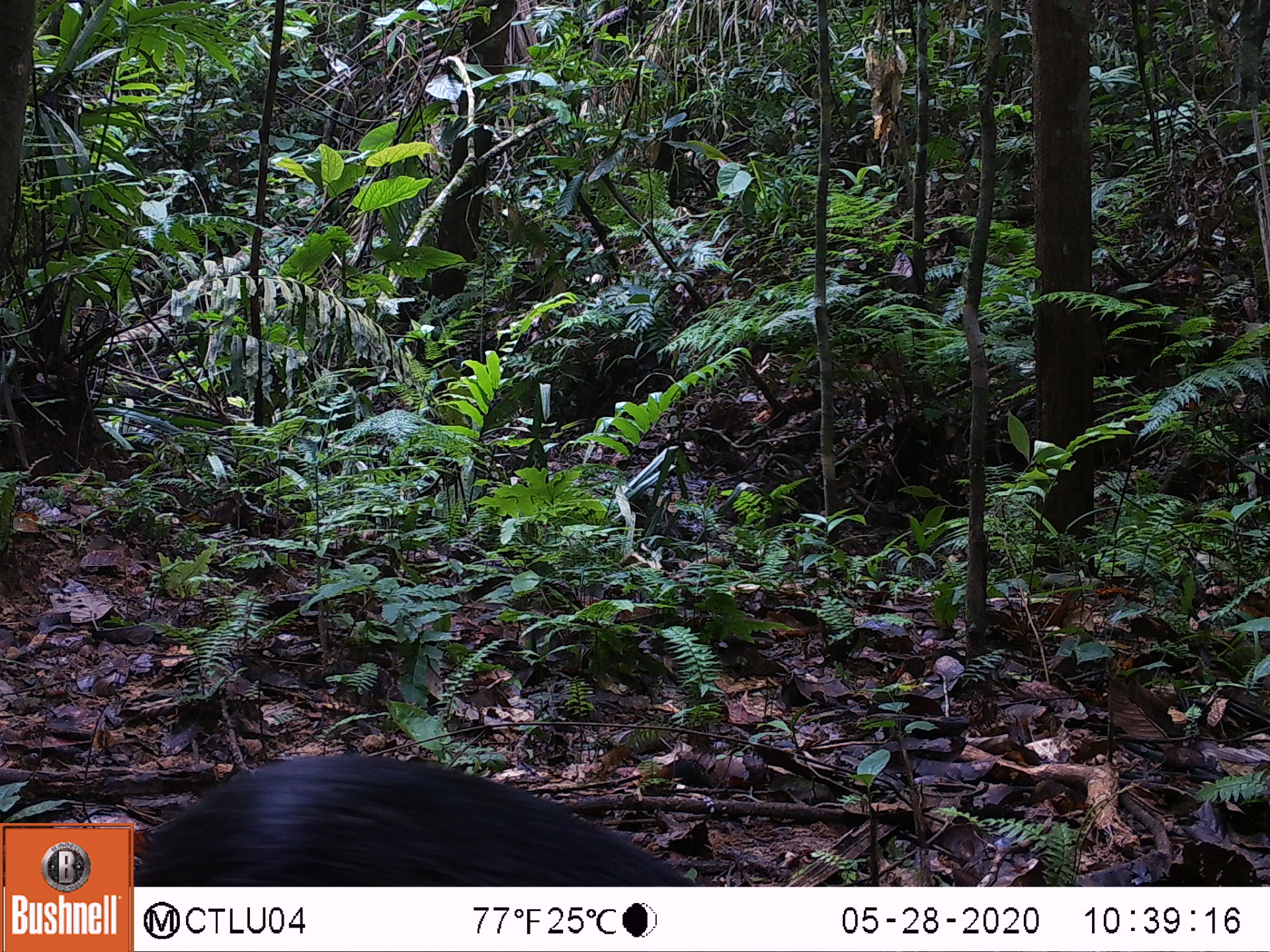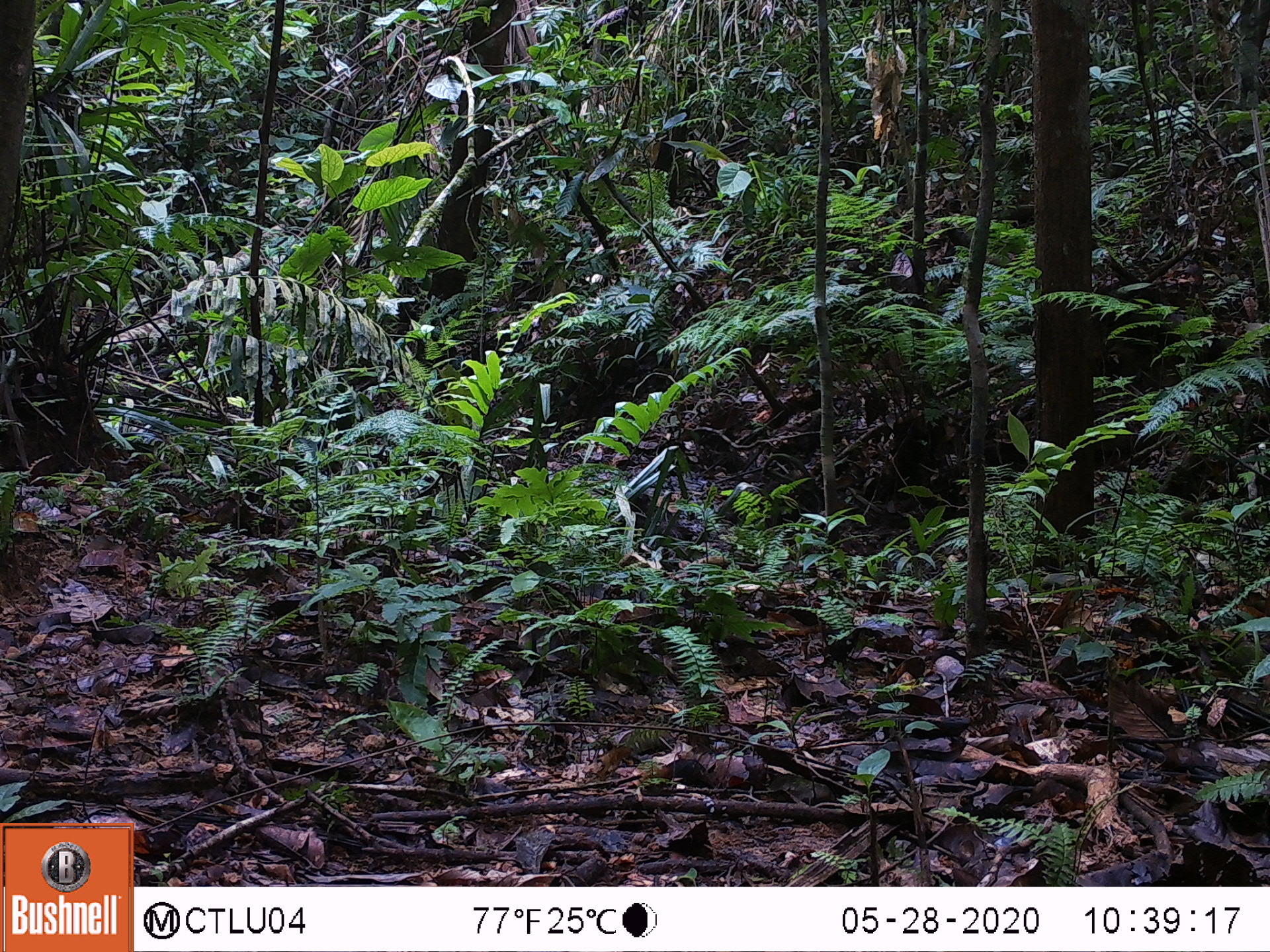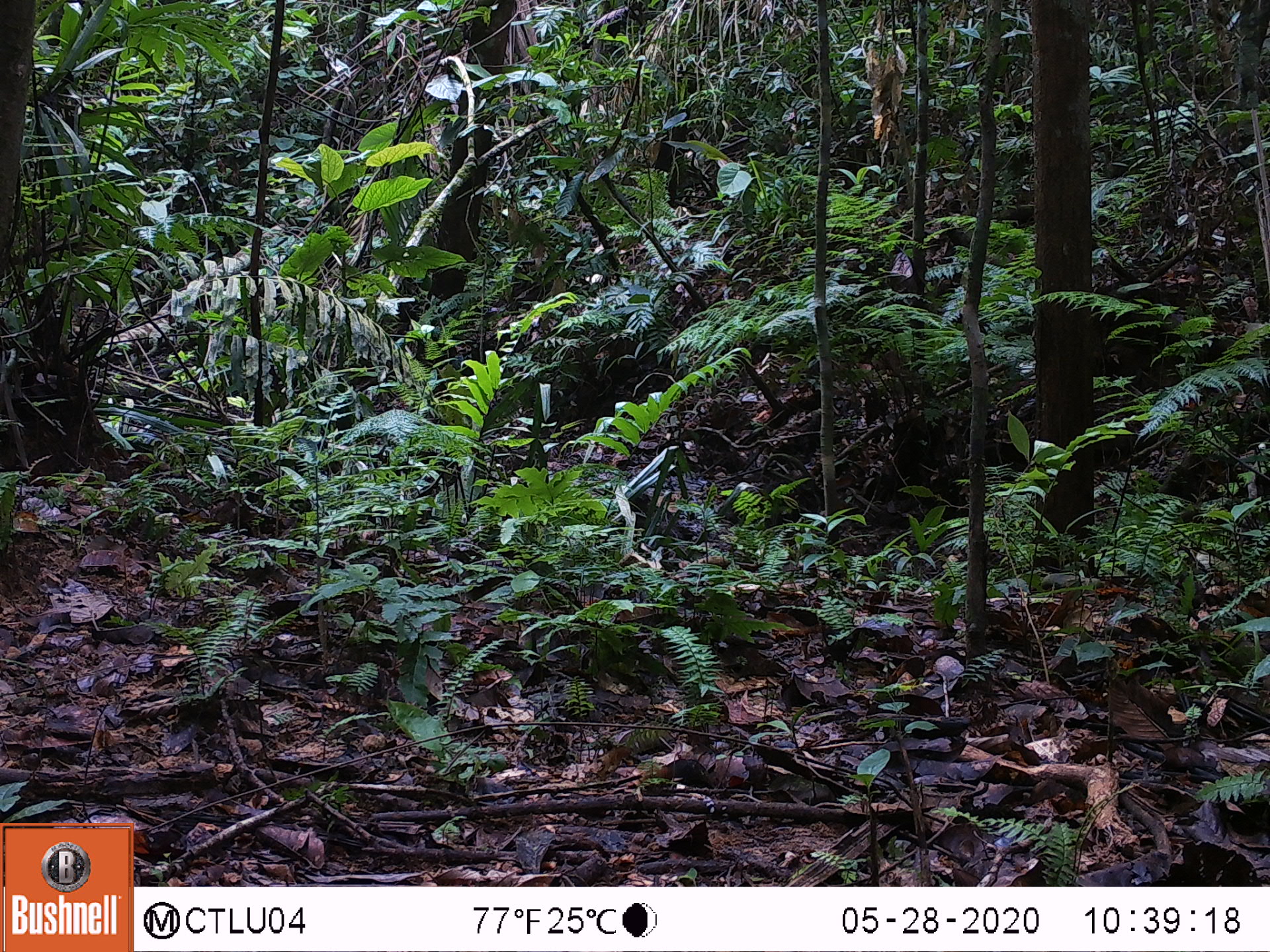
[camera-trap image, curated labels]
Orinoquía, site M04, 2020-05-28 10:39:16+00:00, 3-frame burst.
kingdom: Animalia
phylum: Chordata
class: Mammalia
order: Rodentia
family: Dasyproctidae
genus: Dasyprocta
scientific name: Dasyprocta fuliginosa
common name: black agouti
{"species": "black agouti (Dasyprocta fuliginosa)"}